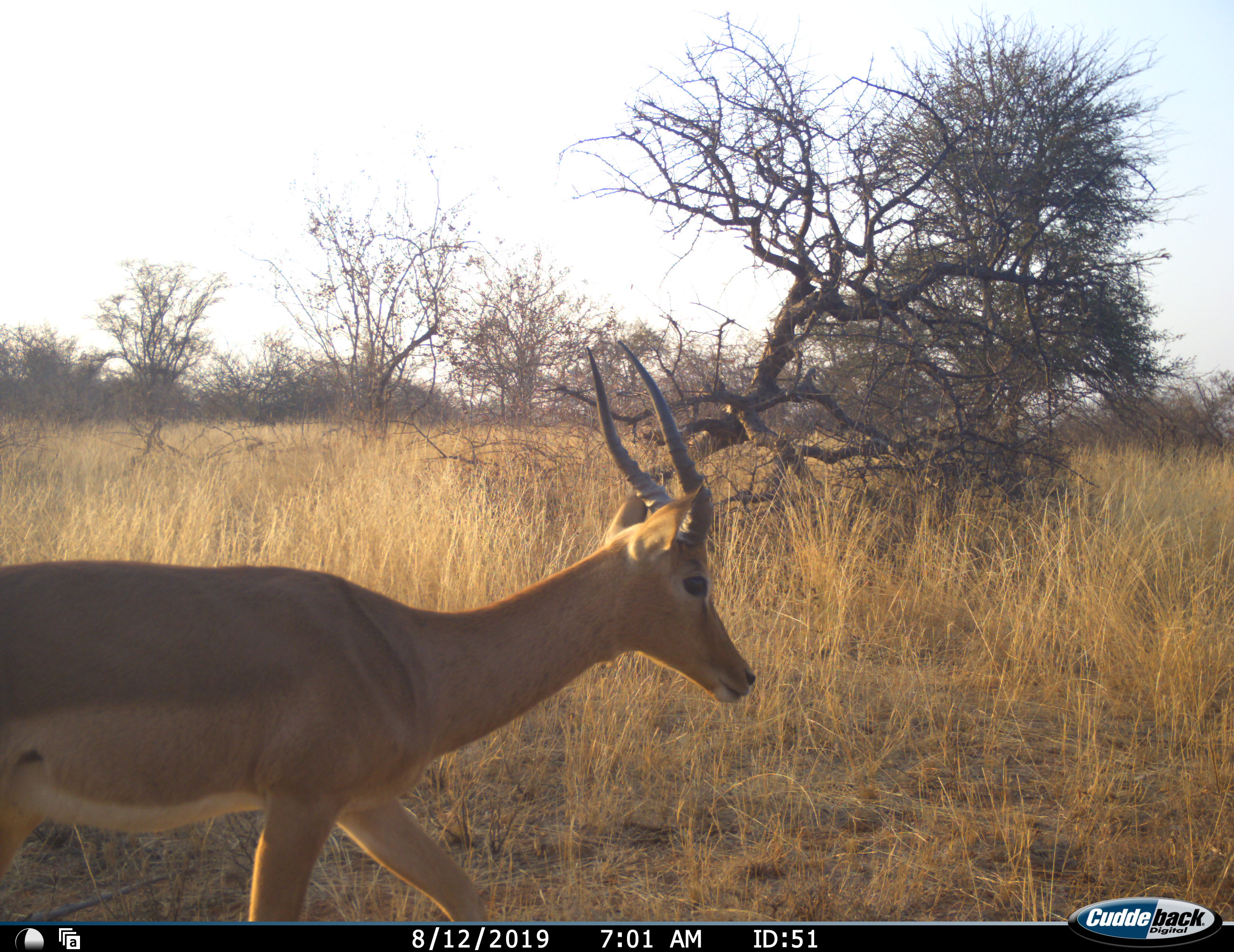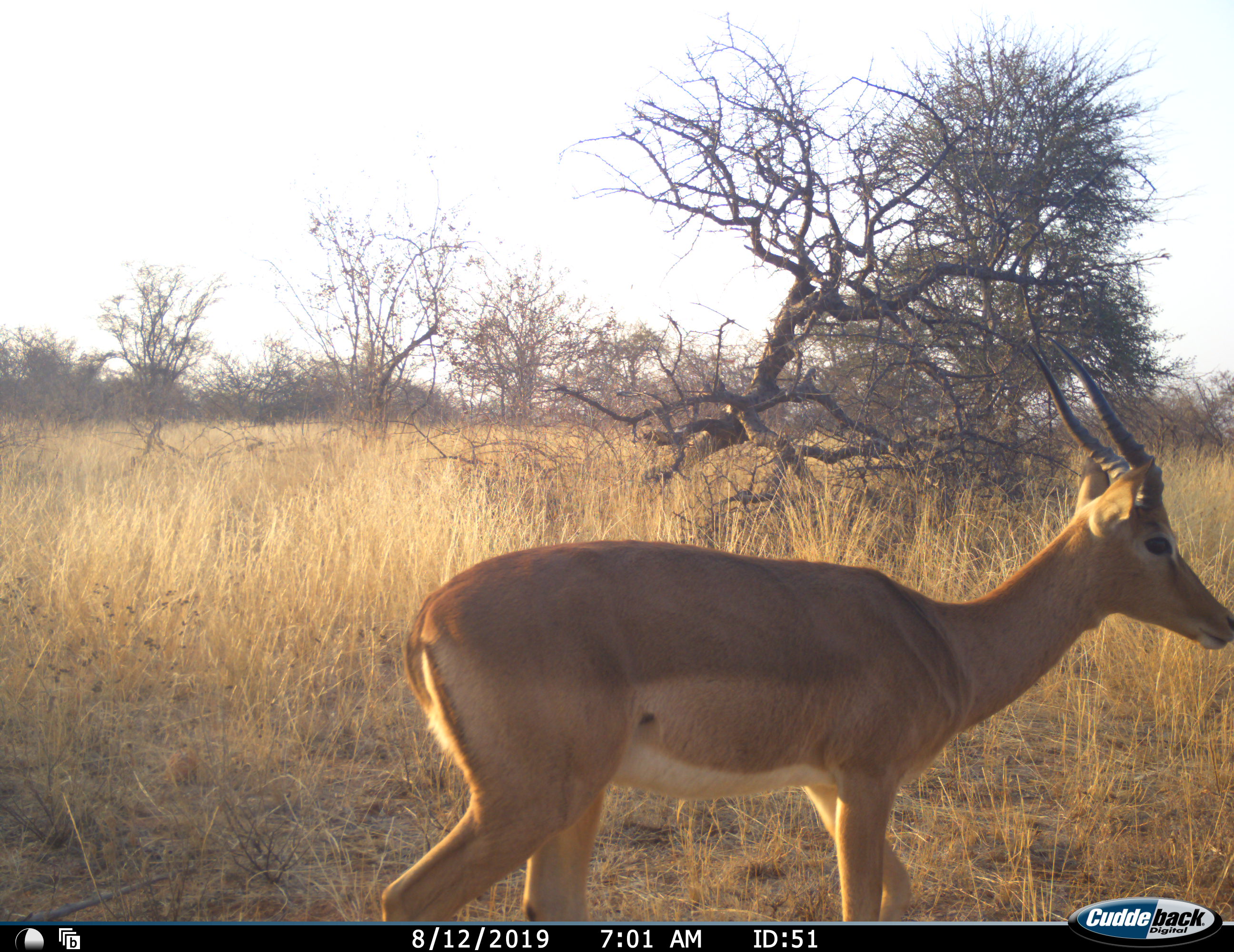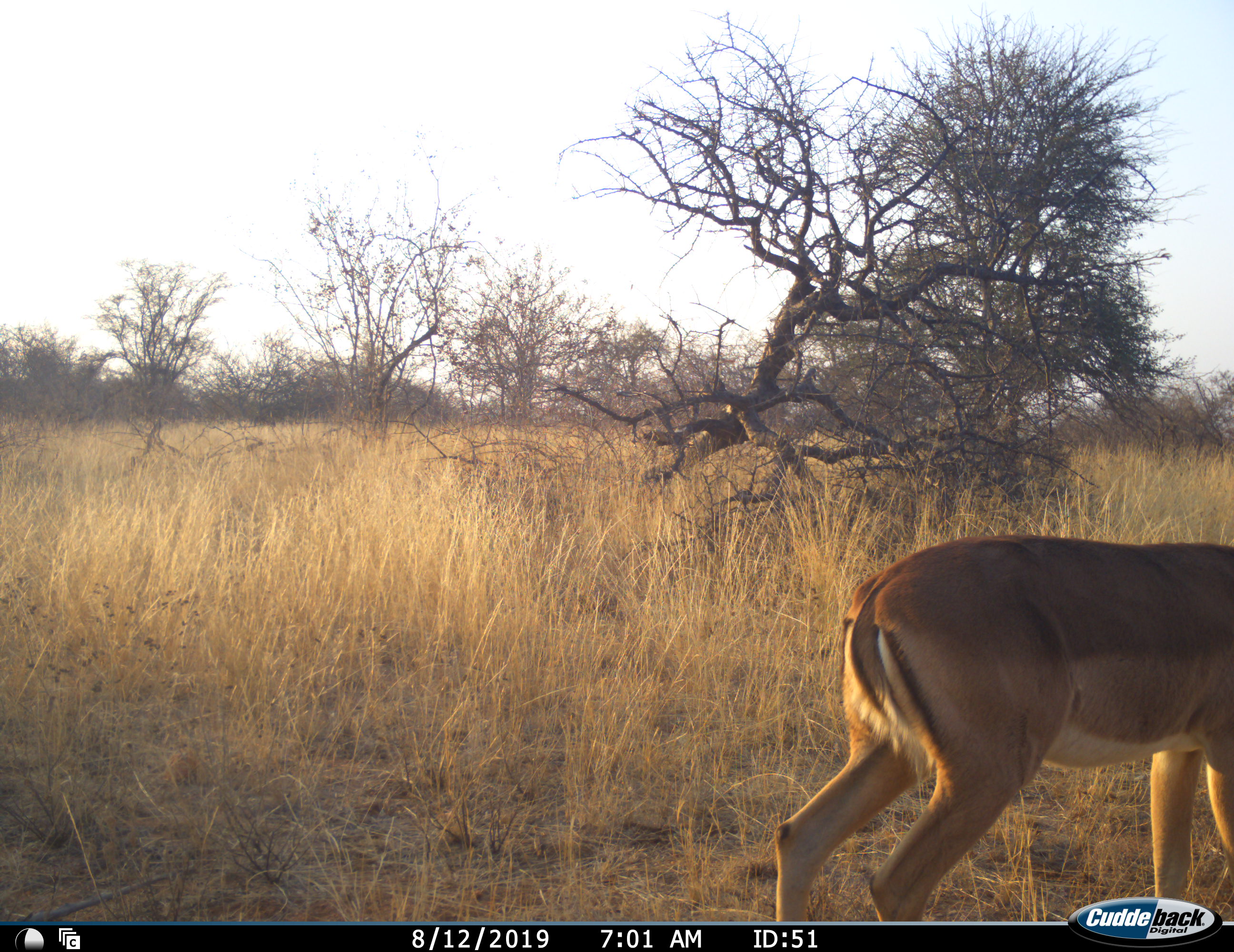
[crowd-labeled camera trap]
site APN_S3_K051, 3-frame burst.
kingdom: Animalia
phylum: Chordata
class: Mammalia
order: Artiodactyla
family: Bovidae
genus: Aepyceros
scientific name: Aepyceros melampus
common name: impala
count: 1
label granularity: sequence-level